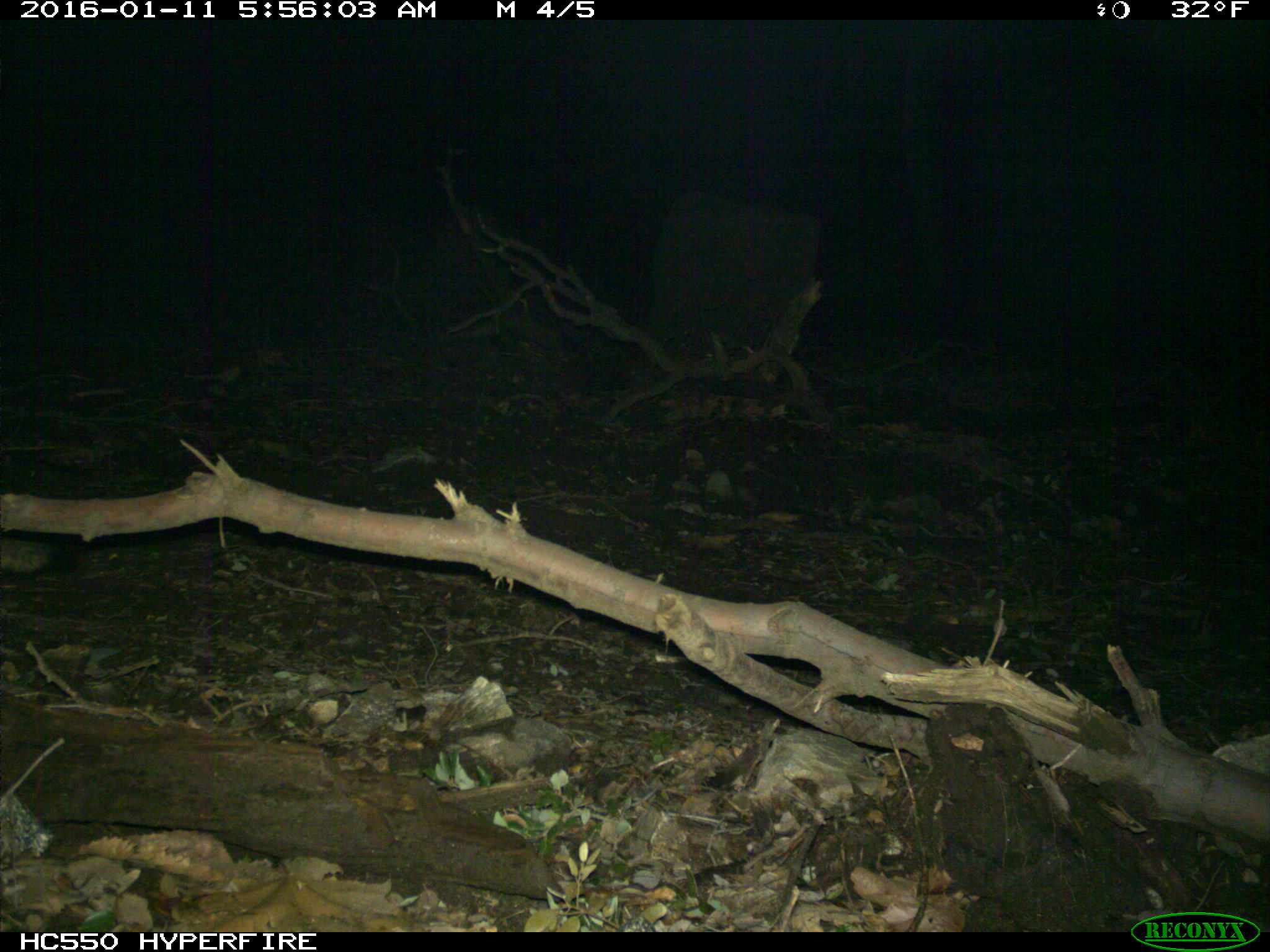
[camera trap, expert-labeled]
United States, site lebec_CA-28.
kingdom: Animalia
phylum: Chordata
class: Mammalia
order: Carnivora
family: Canidae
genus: Urocyon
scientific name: Urocyon cinereoargenteus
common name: gray fox